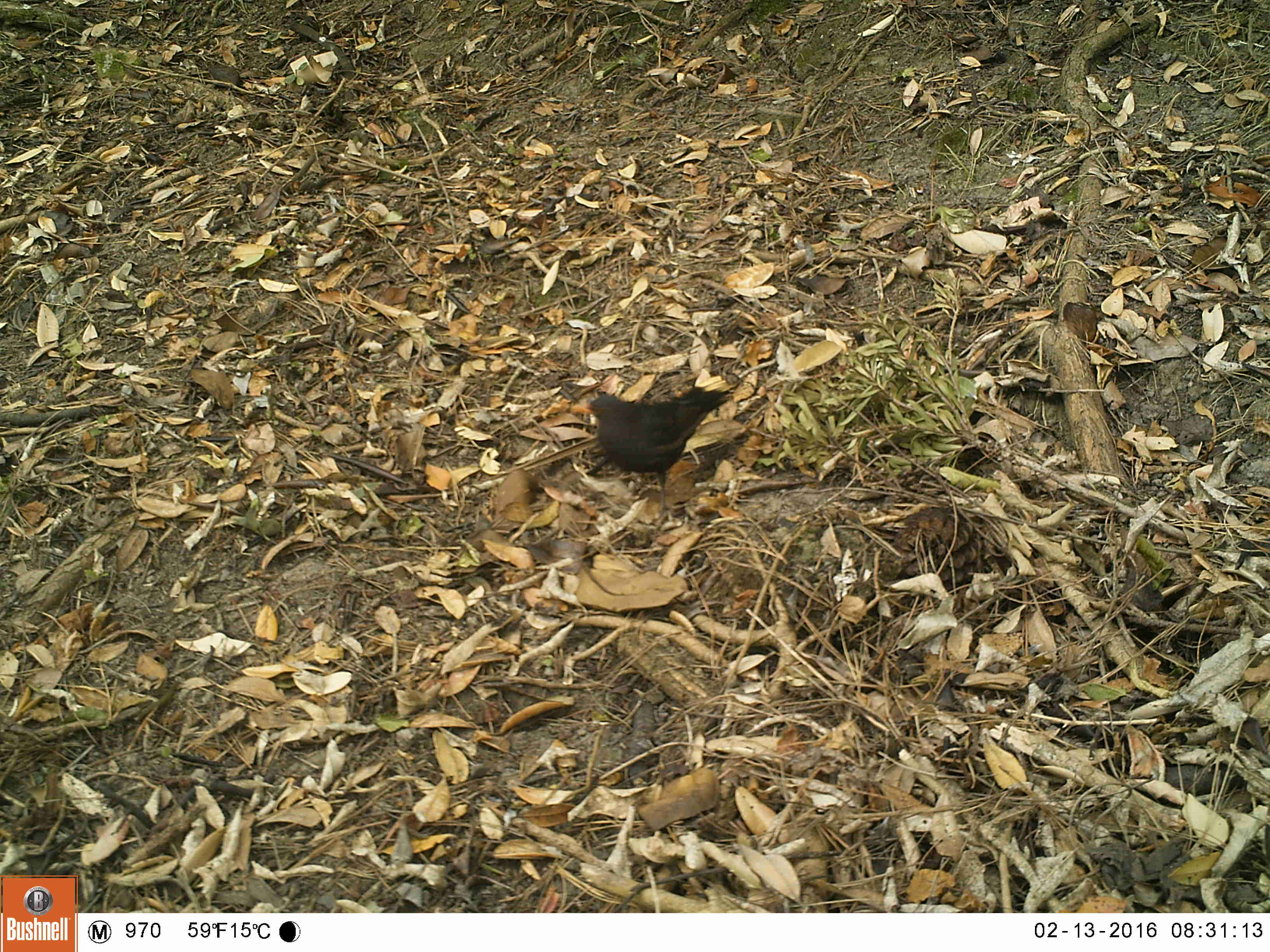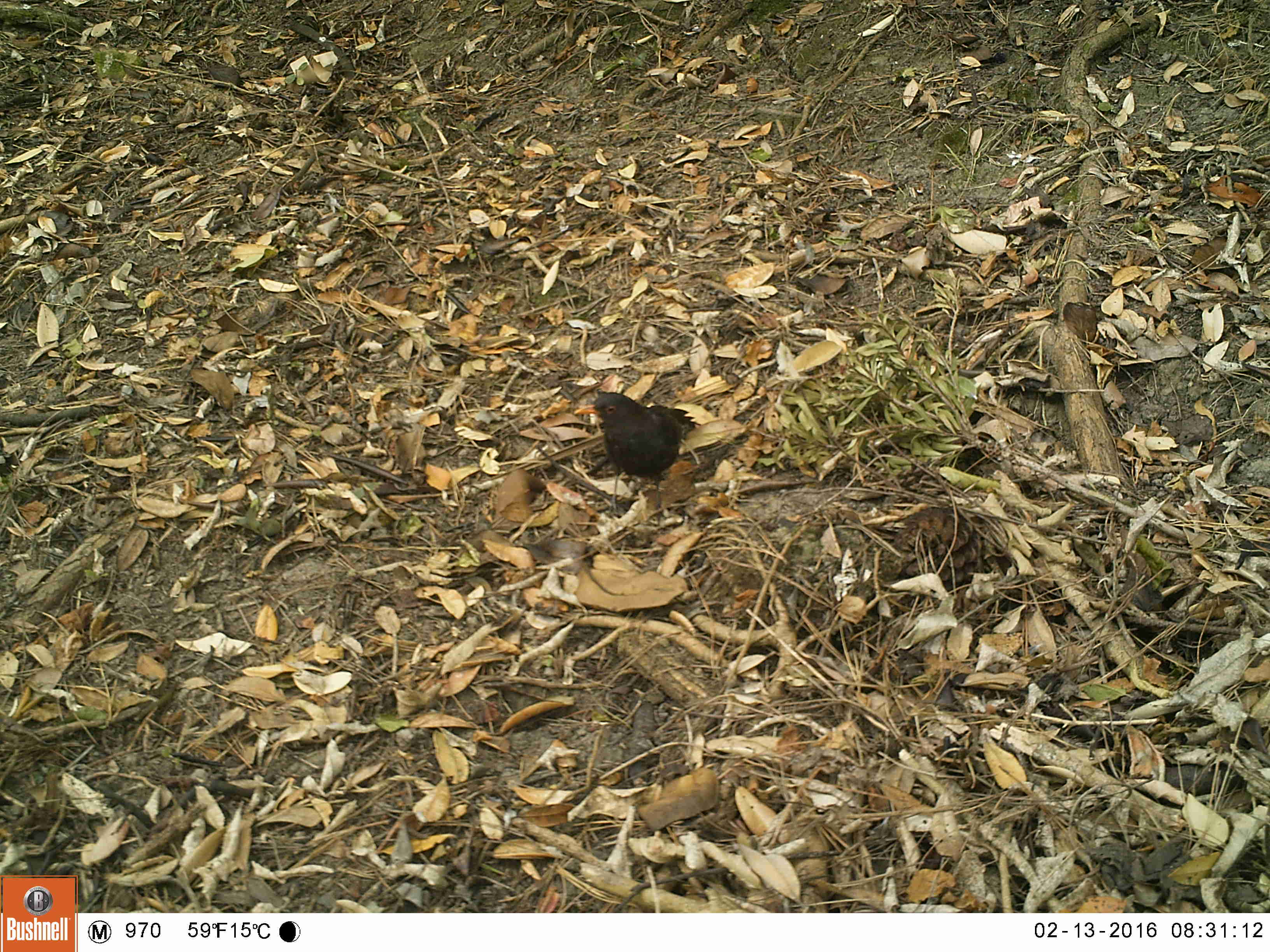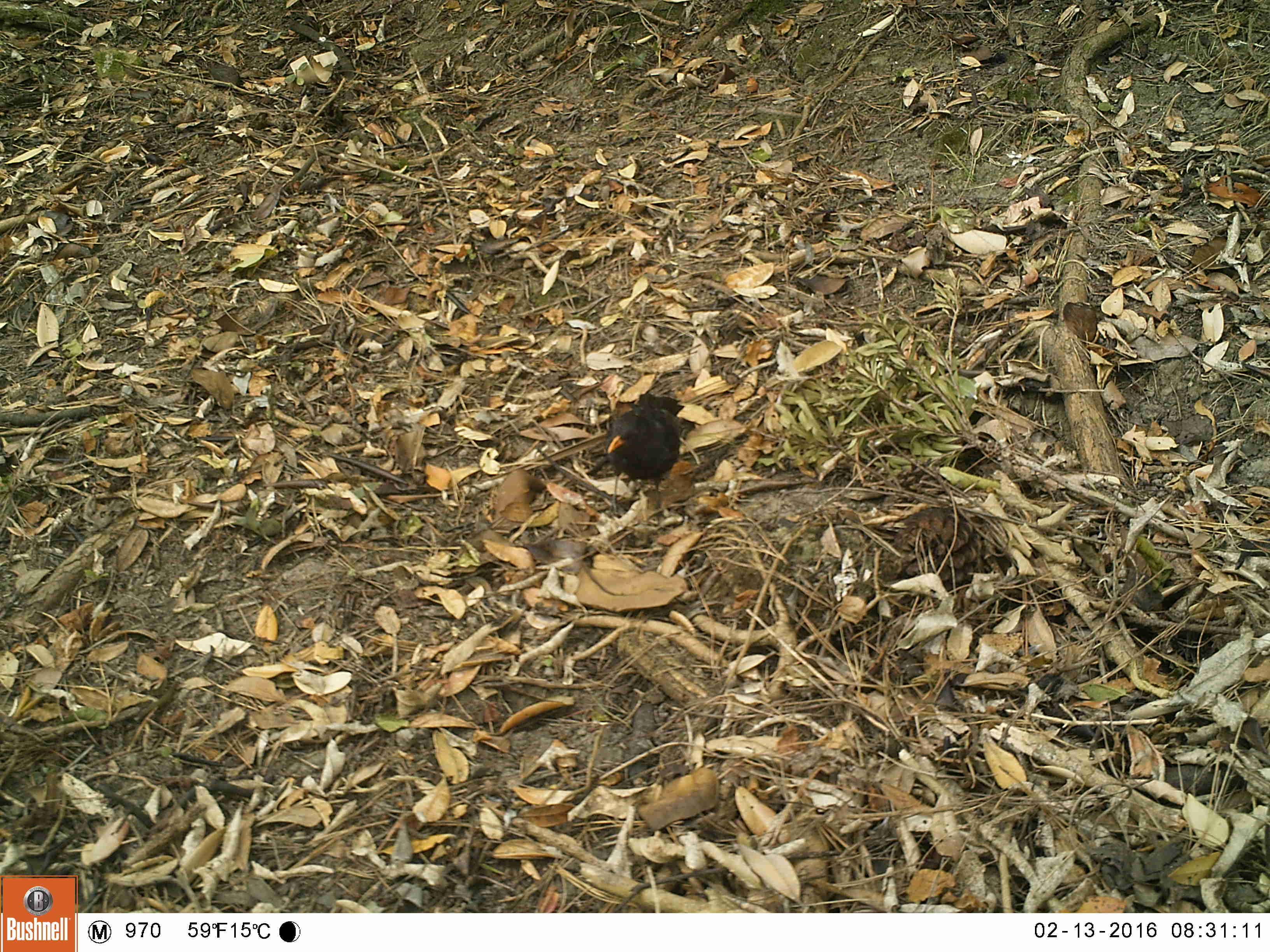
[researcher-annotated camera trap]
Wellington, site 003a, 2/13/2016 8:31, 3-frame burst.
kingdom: Animalia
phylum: Chordata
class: Aves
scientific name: Aves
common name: bird